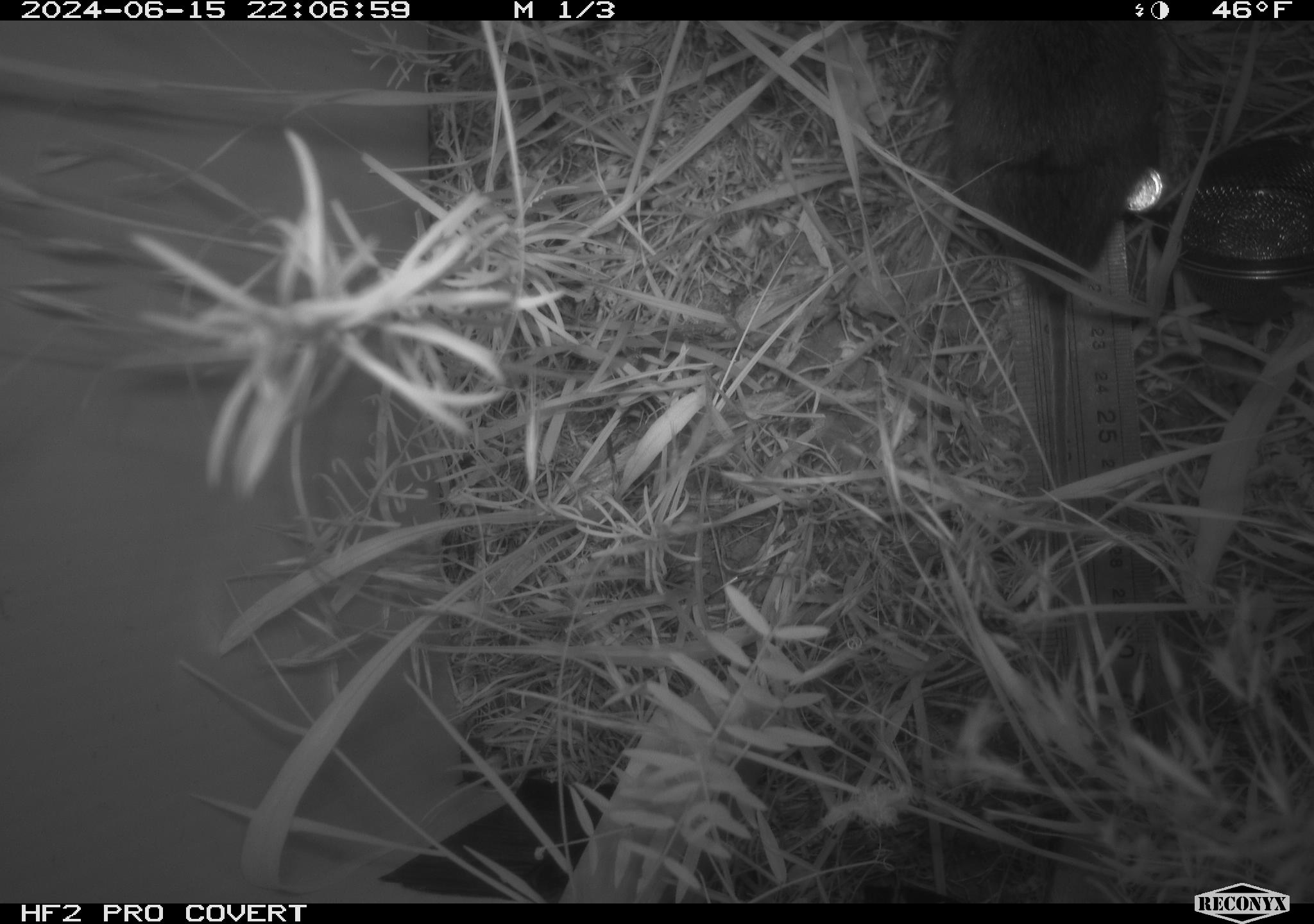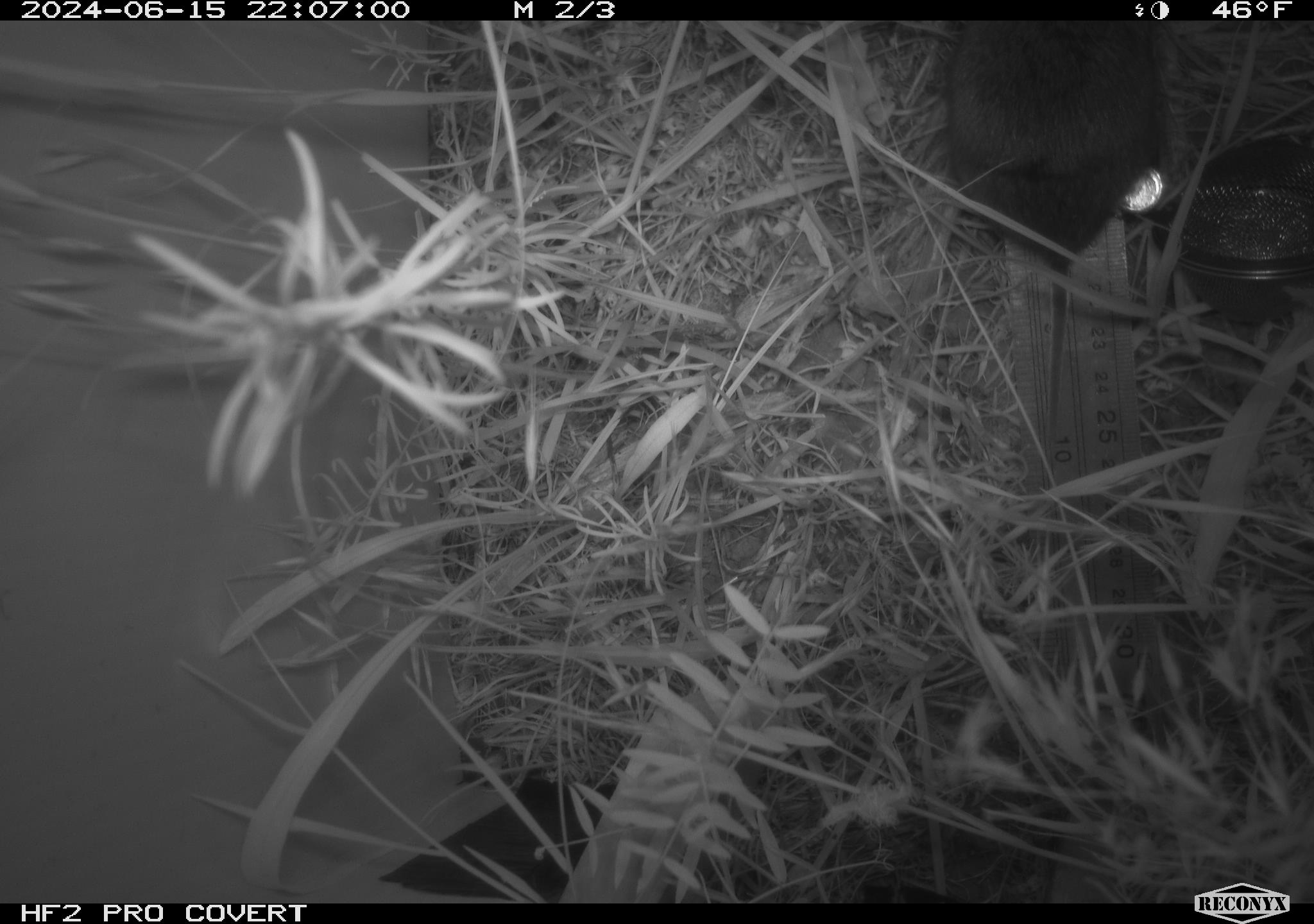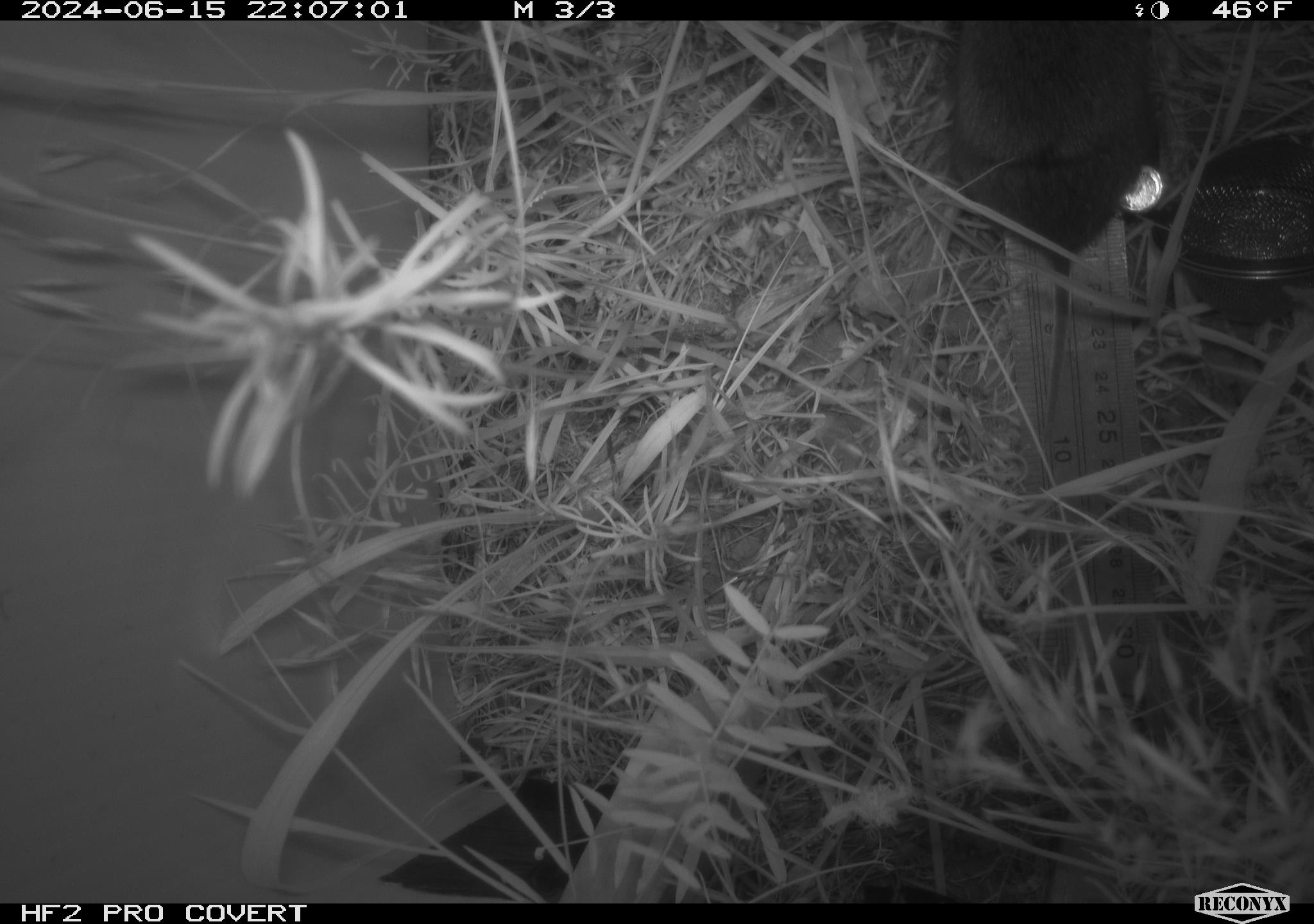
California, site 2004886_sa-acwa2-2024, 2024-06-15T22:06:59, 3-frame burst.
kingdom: Animalia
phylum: Chordata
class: Mammalia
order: Rodentia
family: Cricetidae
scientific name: Cricetidae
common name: hamsters, voles, lemmings, and allies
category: cricetidae family